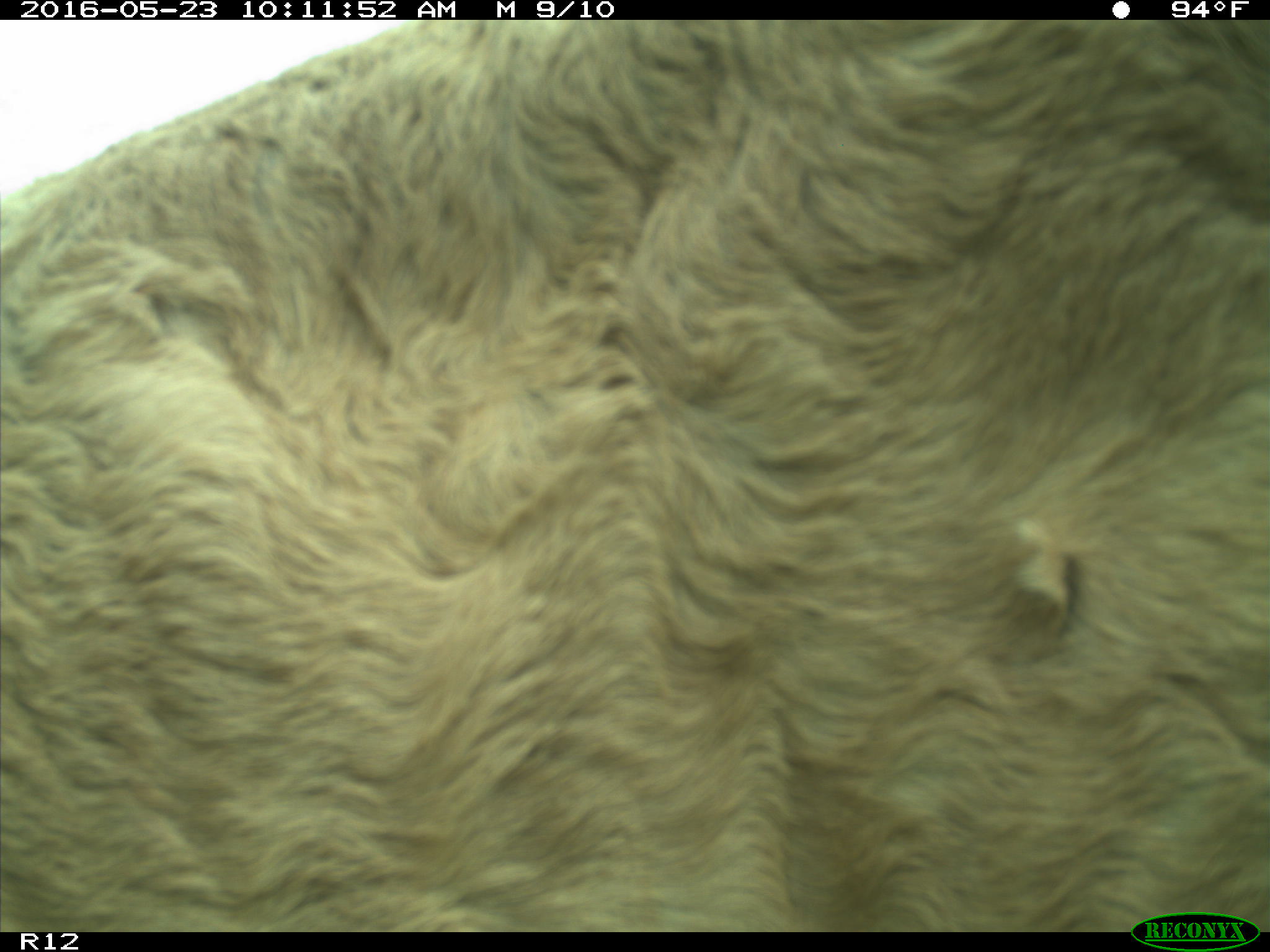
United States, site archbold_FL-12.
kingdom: Animalia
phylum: Chordata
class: Mammalia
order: Artiodactyla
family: Bovidae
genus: Bos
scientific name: Bos taurus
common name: domestic cow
Bos taurus (domestic cow).